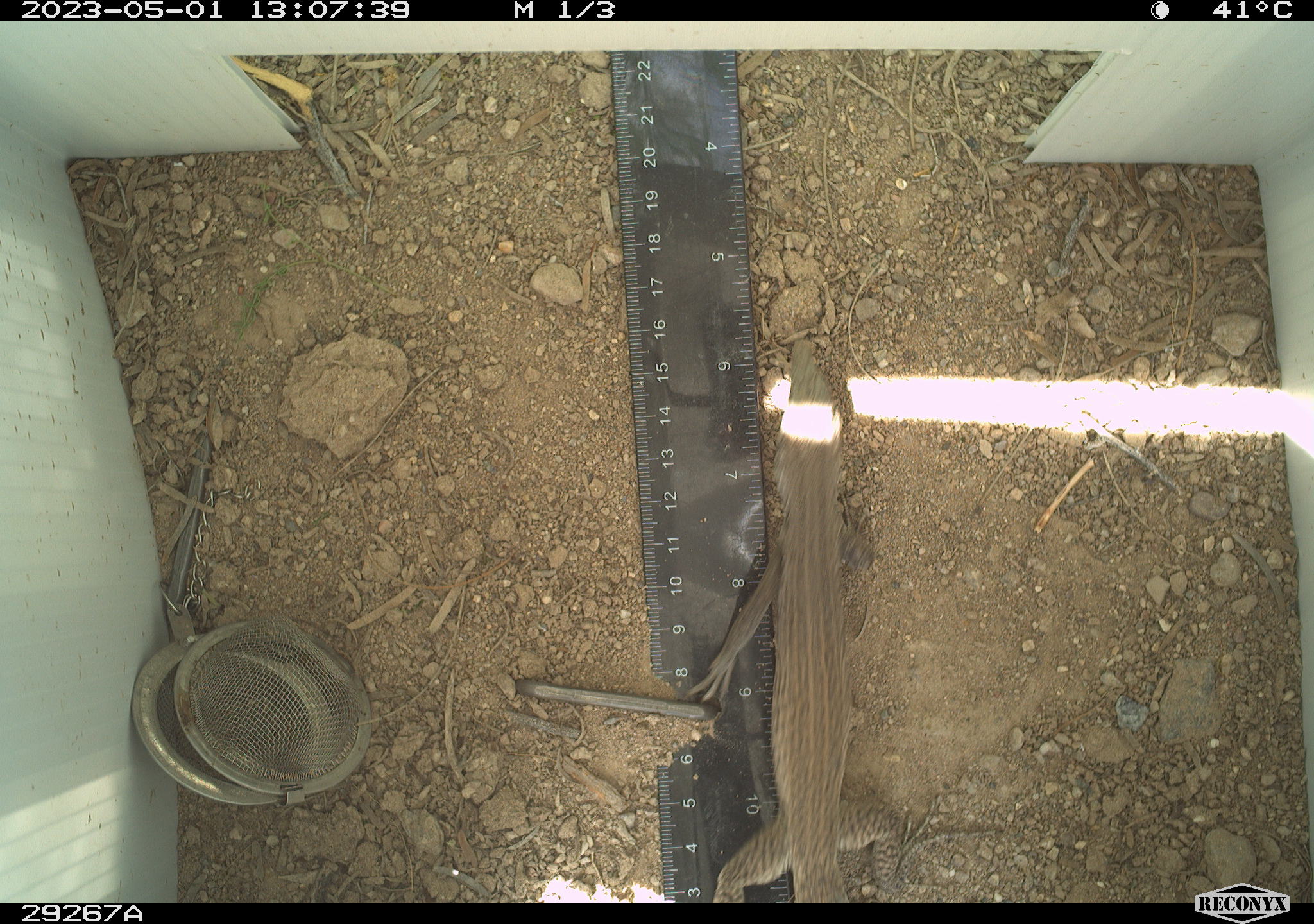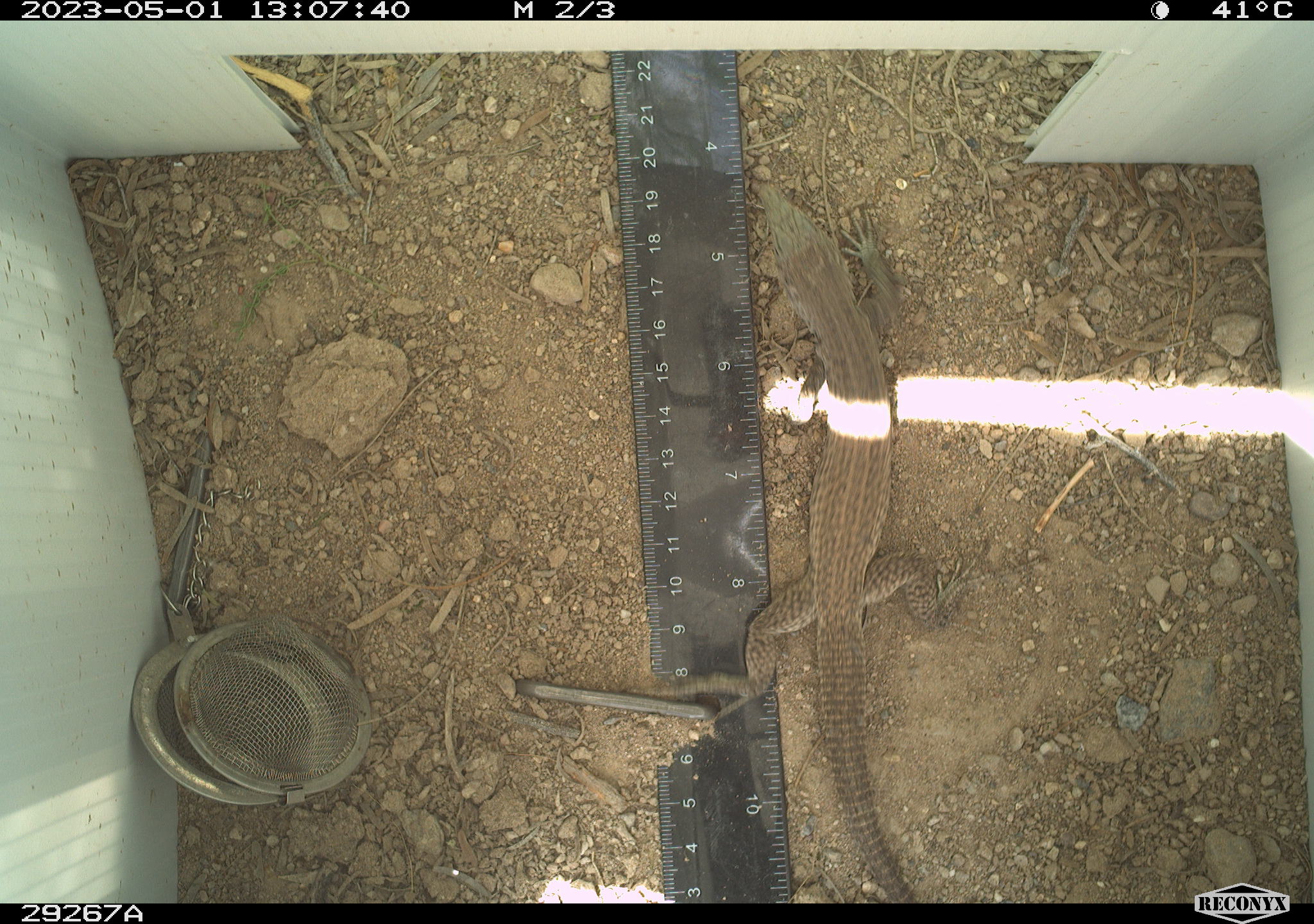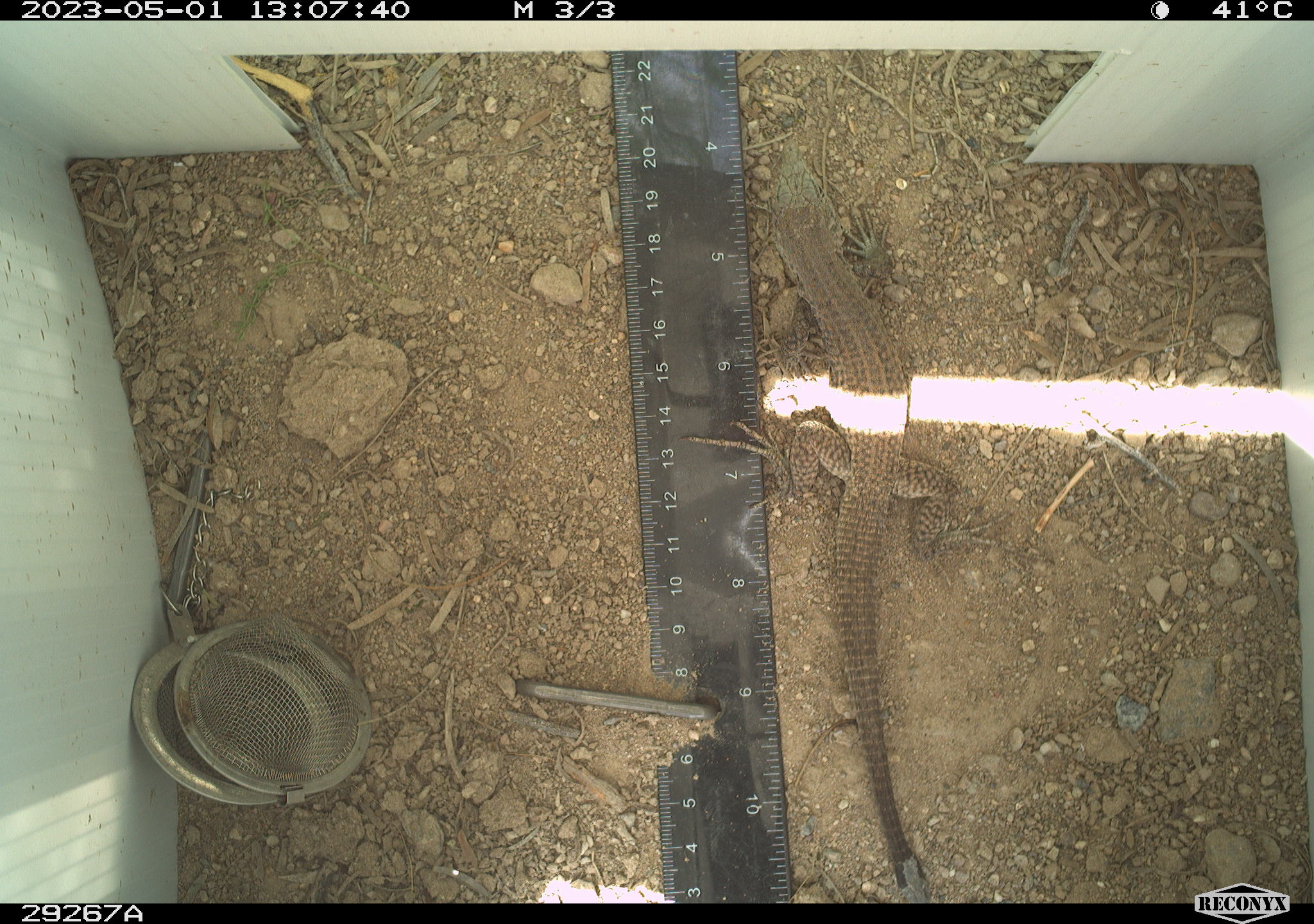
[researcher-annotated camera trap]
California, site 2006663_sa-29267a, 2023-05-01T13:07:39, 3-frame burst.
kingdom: Animalia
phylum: Chordata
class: Reptilia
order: Squamata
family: Teiidae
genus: Aspidoscelis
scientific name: Aspidoscelis tigris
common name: western whiptail